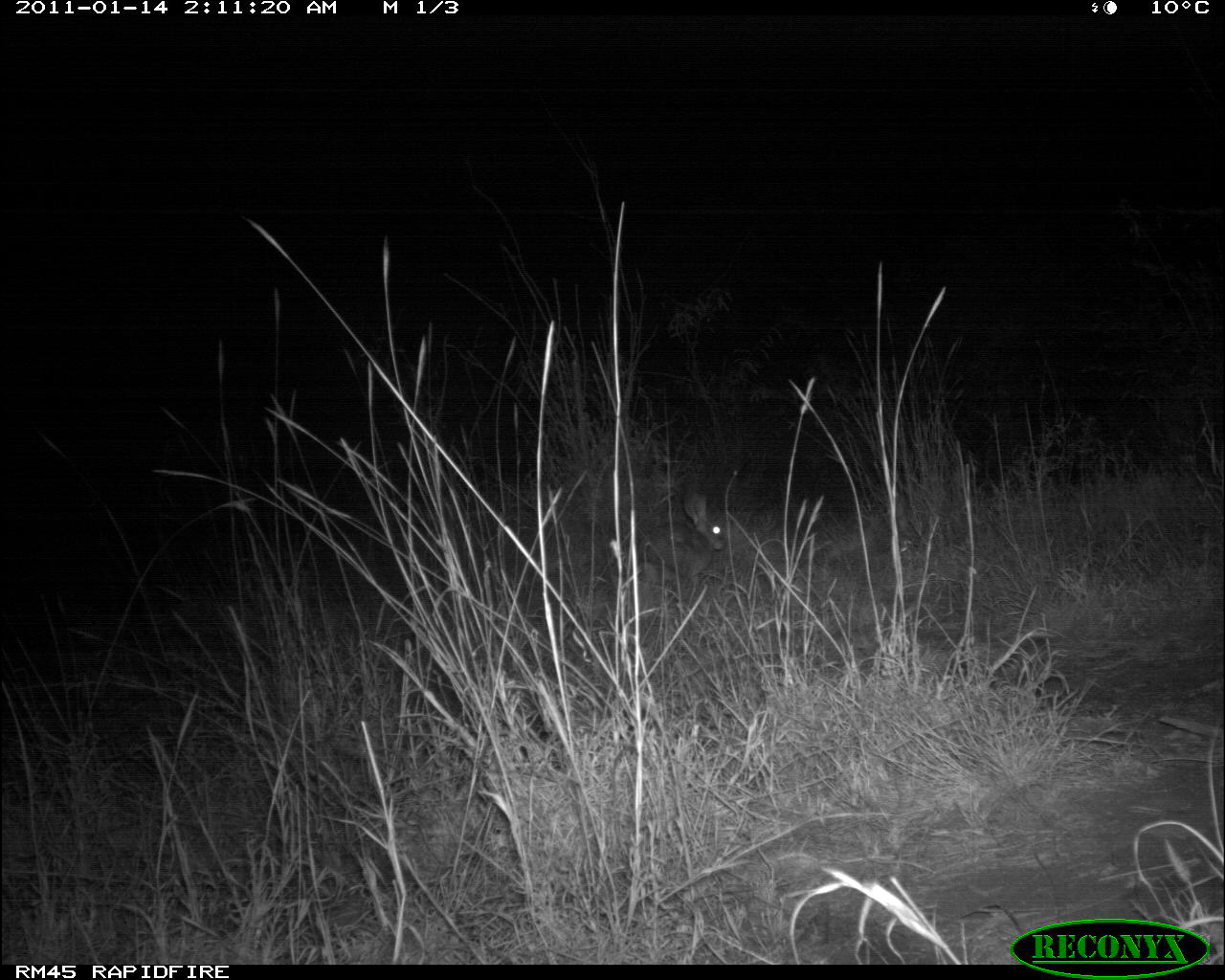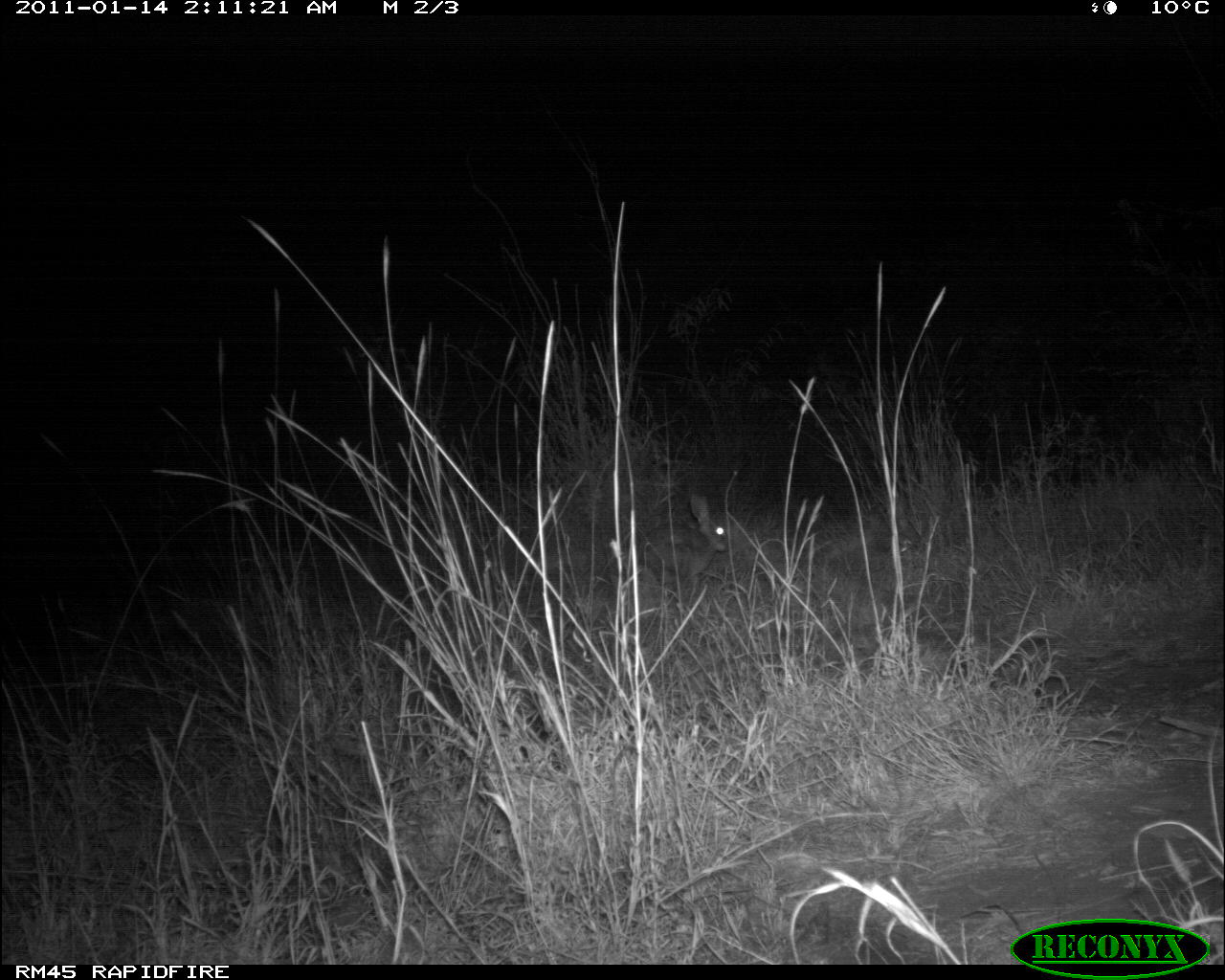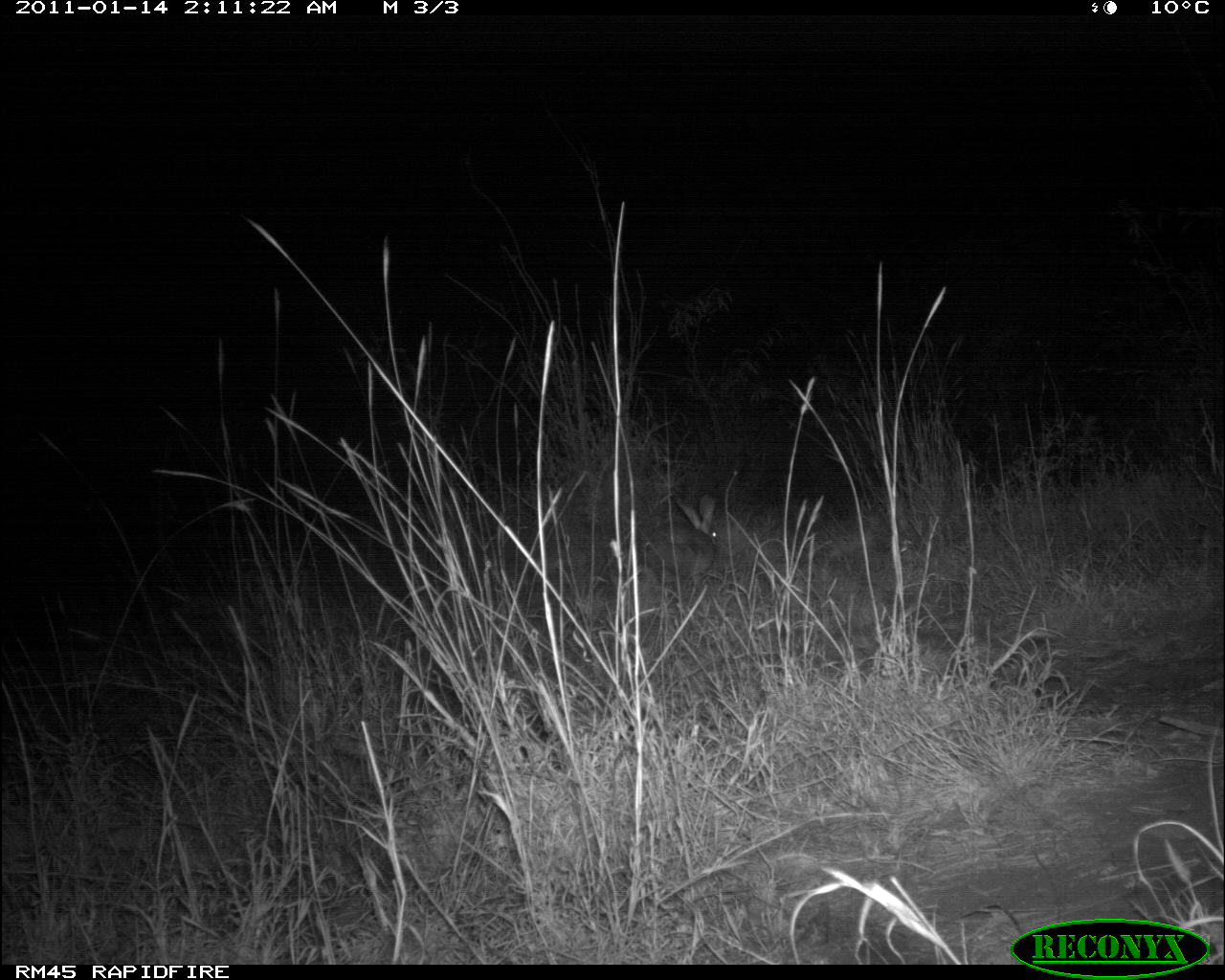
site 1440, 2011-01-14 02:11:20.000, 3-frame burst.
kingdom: Animalia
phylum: Chordata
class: Mammalia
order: Lagomorpha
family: Leporidae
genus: Lepus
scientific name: Lepus saxatilis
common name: scrub hare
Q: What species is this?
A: Lepus saxatilis (scrub hare).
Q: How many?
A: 1.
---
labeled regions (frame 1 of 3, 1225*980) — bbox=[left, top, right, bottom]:
lepus saxatilis: bbox=[635, 487, 728, 591]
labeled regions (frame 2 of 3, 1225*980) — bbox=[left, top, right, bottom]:
lepus saxatilis: bbox=[636, 492, 733, 596]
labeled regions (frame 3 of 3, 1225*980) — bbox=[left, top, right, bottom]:
lepus saxatilis: bbox=[636, 491, 721, 584]